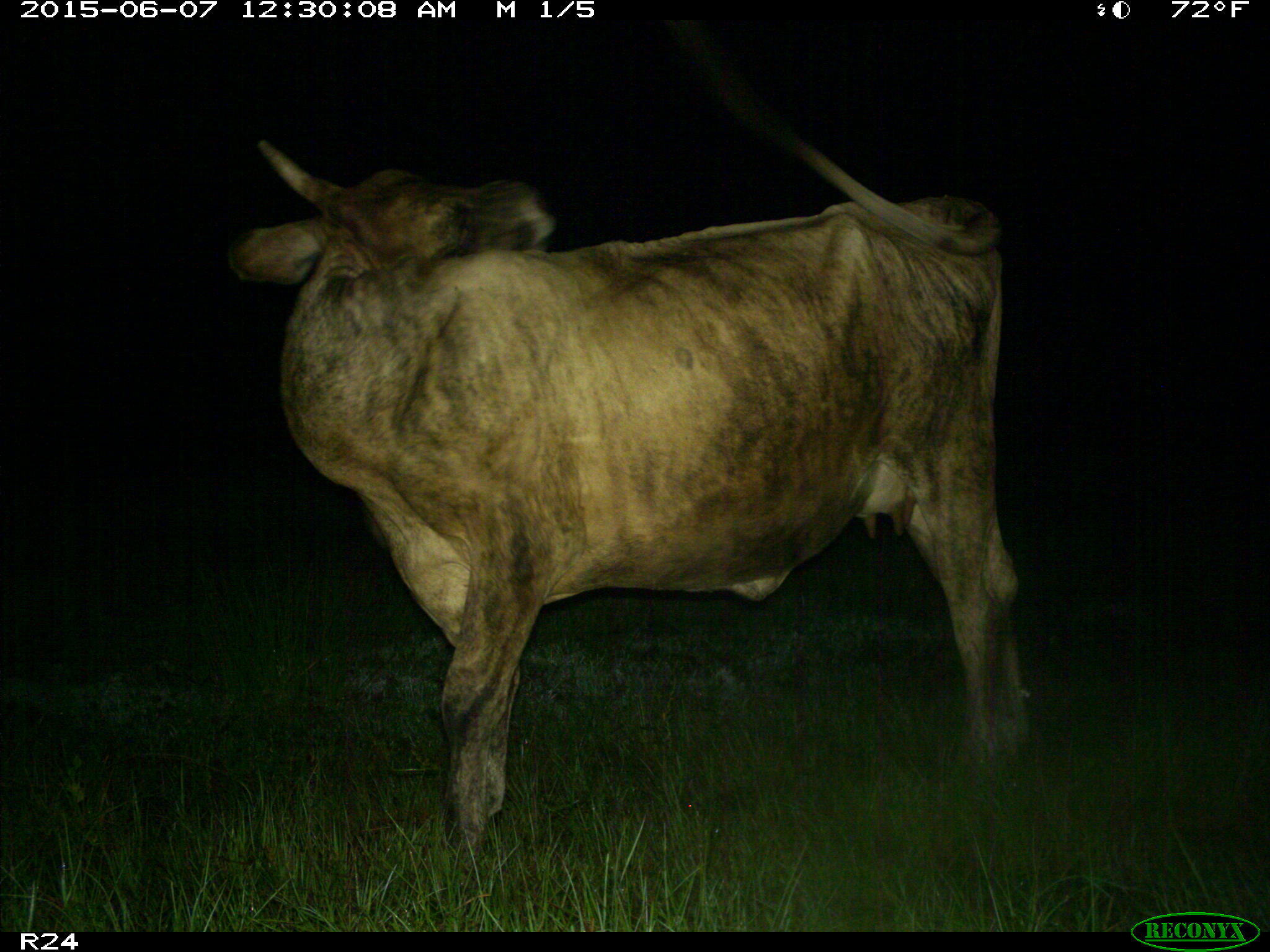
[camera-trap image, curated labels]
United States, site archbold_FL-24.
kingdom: Animalia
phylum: Chordata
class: Mammalia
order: Artiodactyla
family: Bovidae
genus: Bos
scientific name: Bos taurus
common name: domestic cow